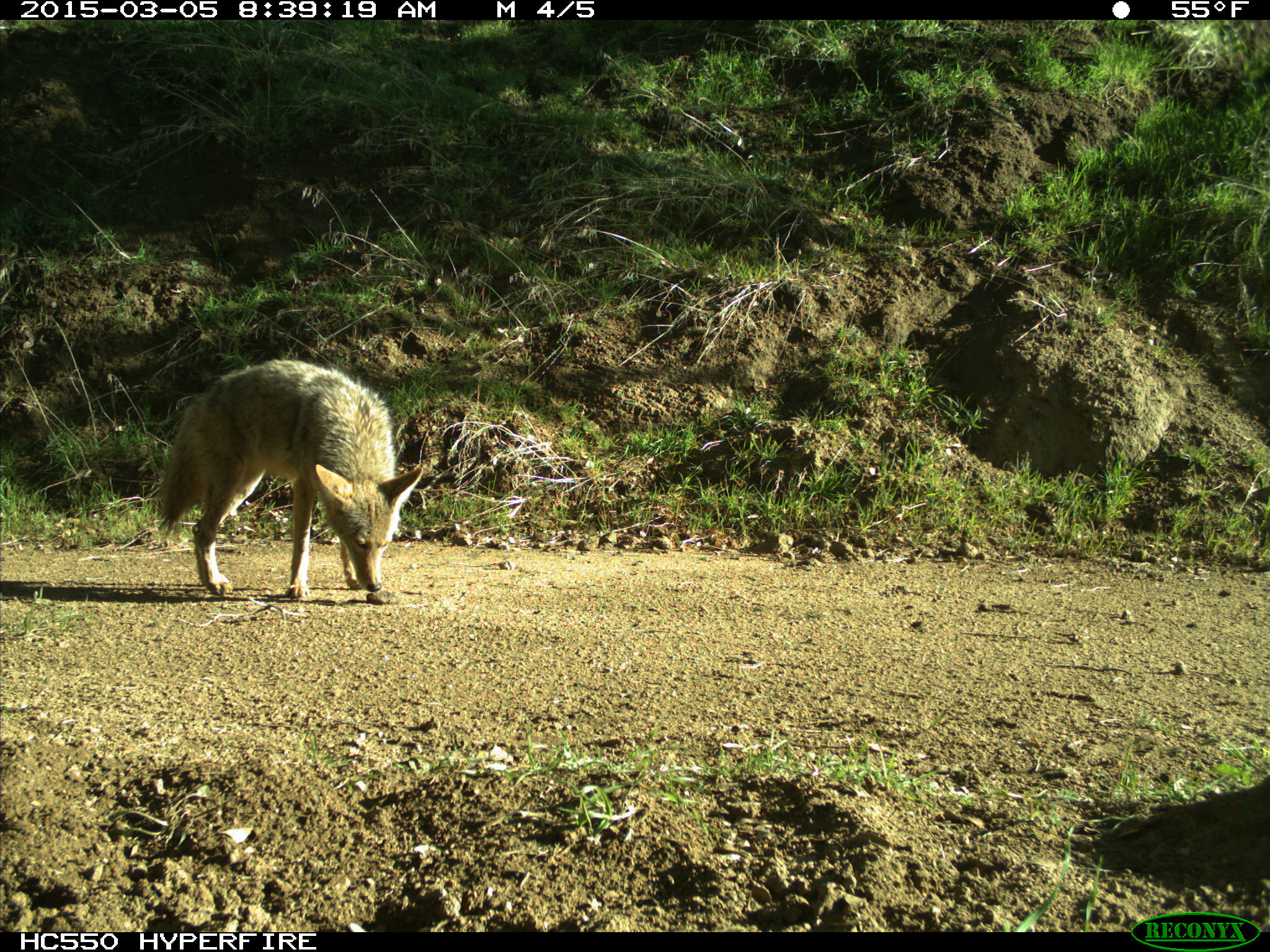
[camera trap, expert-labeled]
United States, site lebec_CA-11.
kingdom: Animalia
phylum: Chordata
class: Mammalia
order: Carnivora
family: Canidae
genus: Canis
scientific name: Canis latrans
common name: coyote